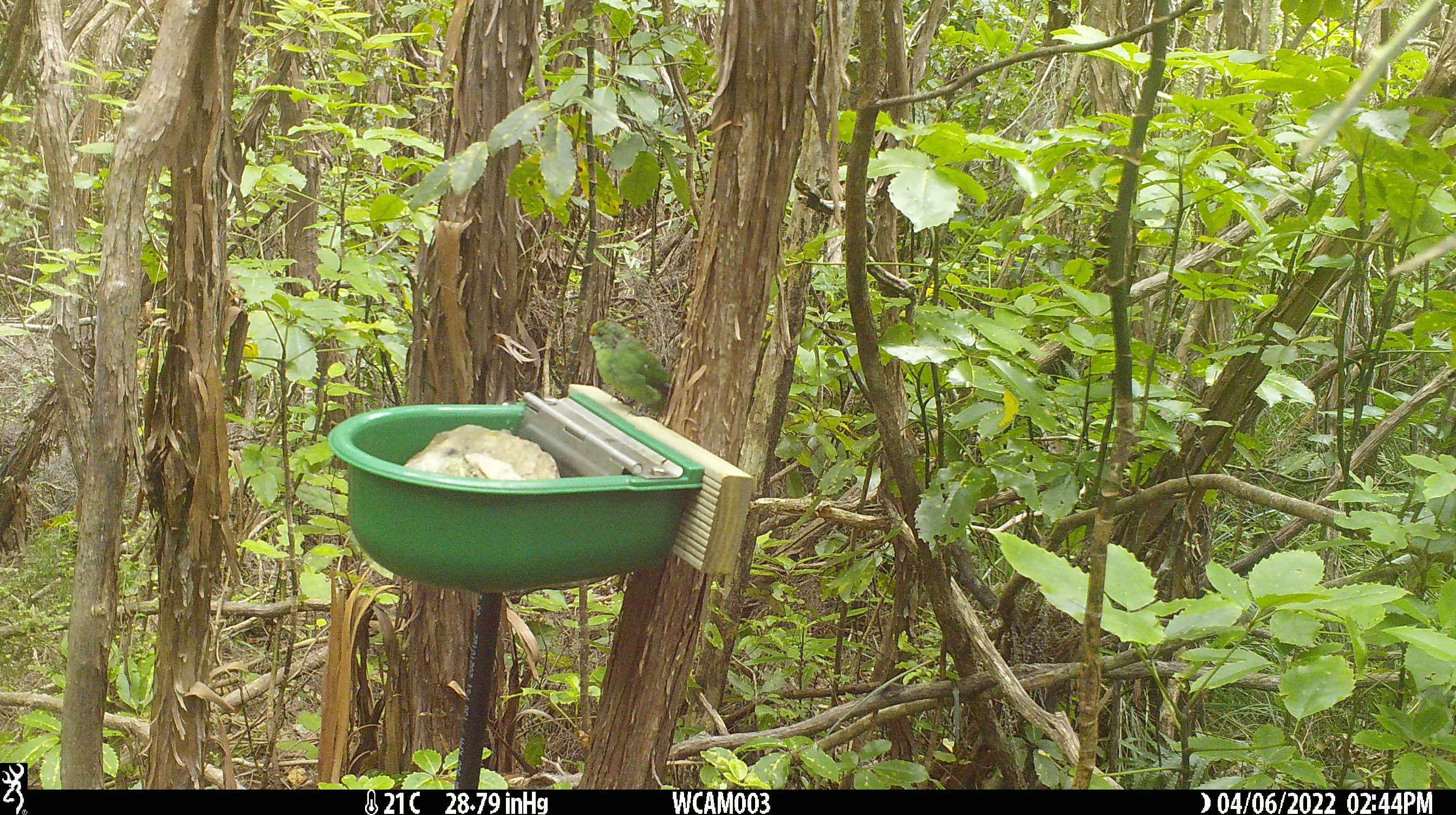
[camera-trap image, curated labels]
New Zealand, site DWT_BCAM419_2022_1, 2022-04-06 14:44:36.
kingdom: Animalia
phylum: Chordata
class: Aves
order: Psittaciformes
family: Psittaculidae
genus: Cyanoramphus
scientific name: Cyanoramphus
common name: parakeet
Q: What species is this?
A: Parakeet (Cyanoramphus).